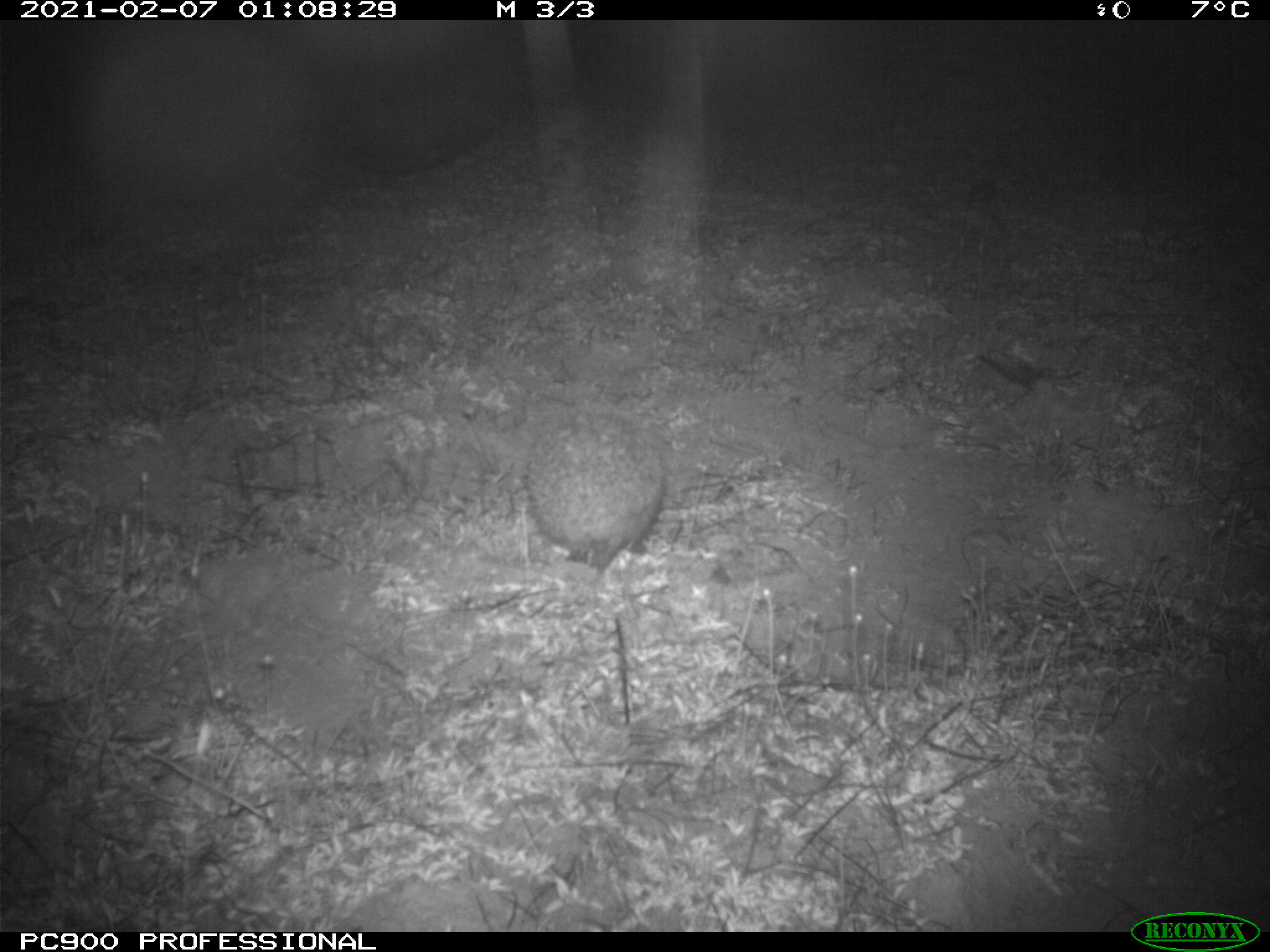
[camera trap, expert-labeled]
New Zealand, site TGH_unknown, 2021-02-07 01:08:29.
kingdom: Animalia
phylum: Chordata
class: Mammalia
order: Eulipotyphla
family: Erinaceidae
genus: Erinaceus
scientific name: Erinaceus europaeus europaeus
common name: european hedgehog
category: hedgehog